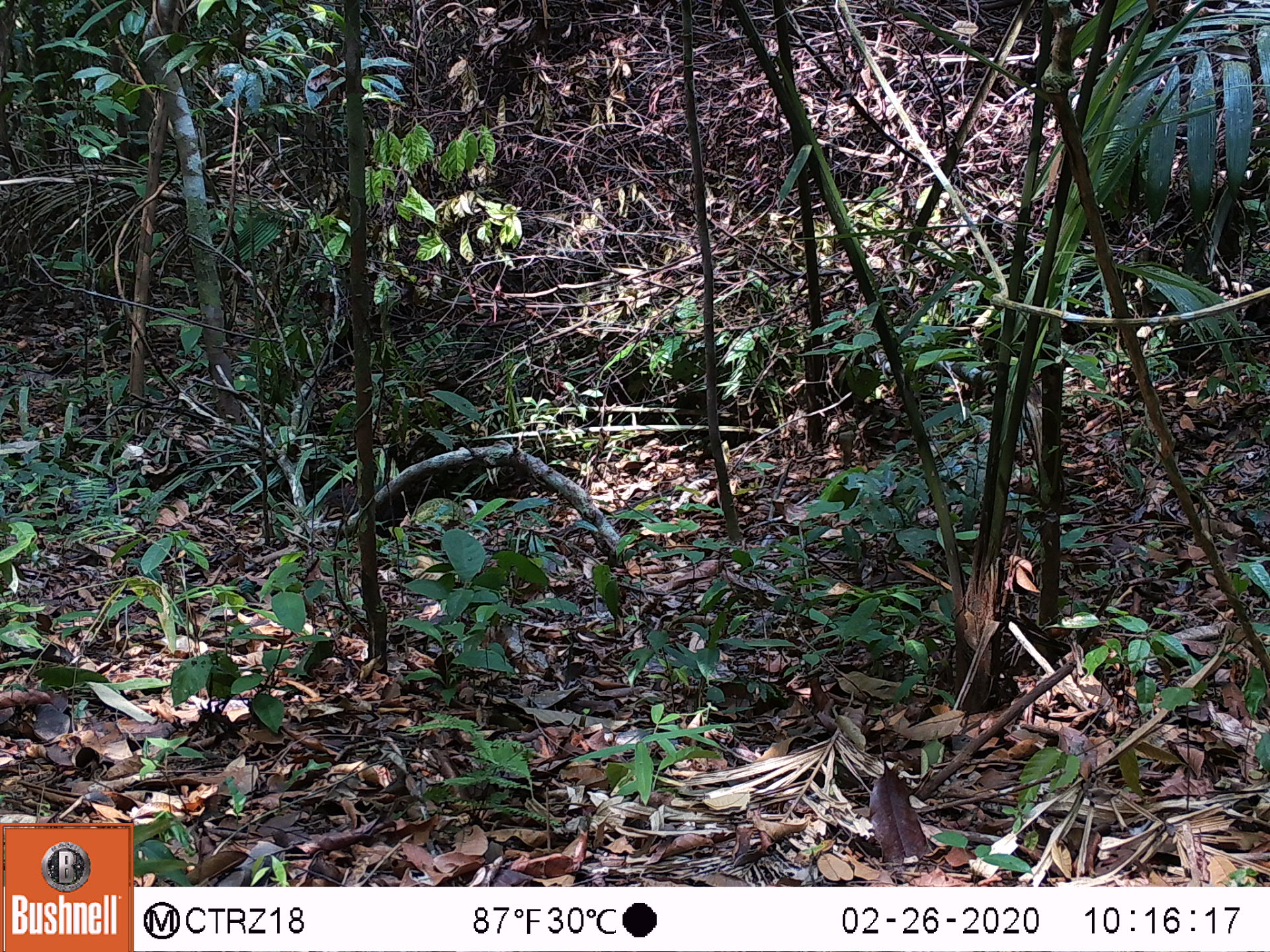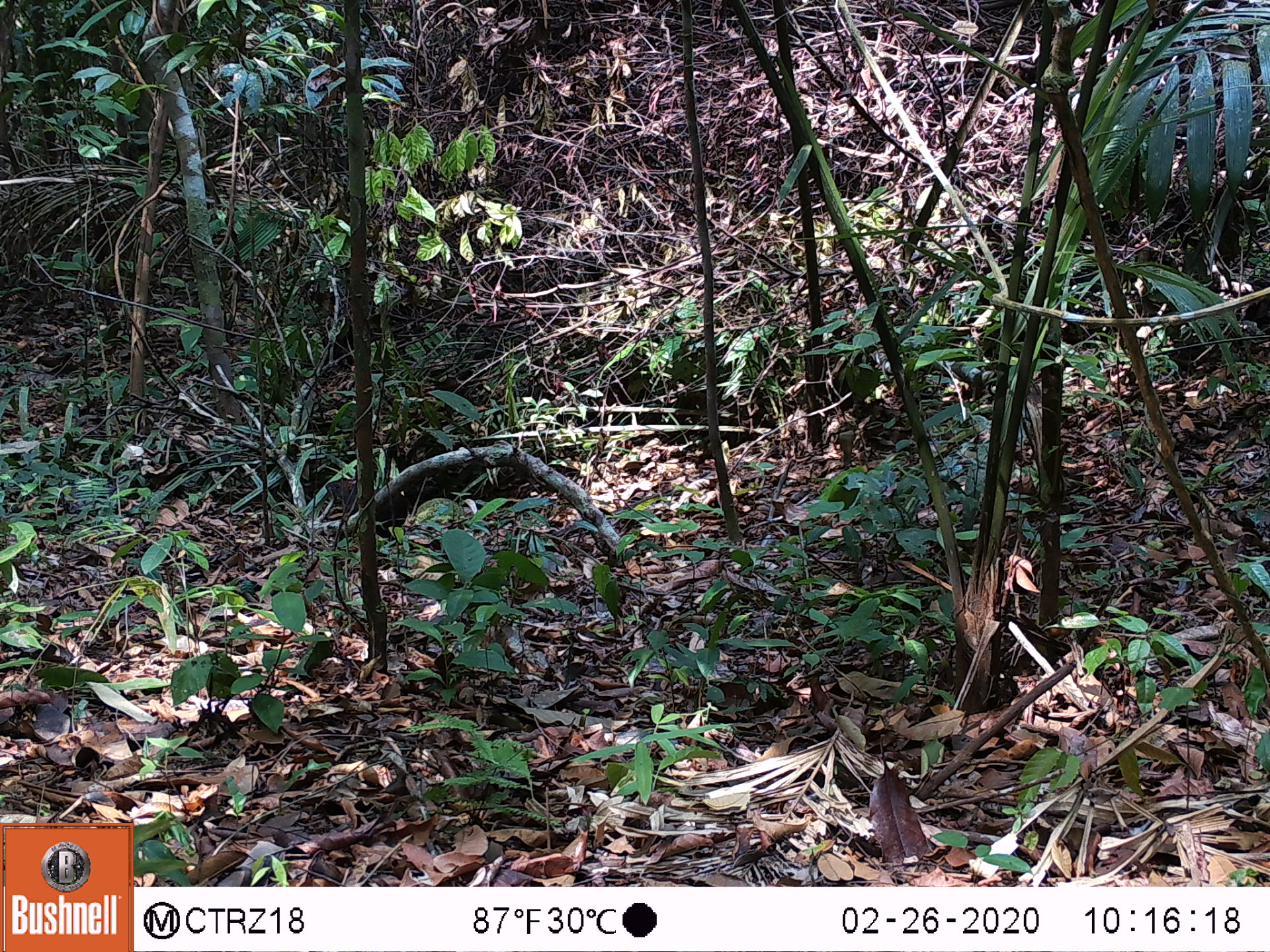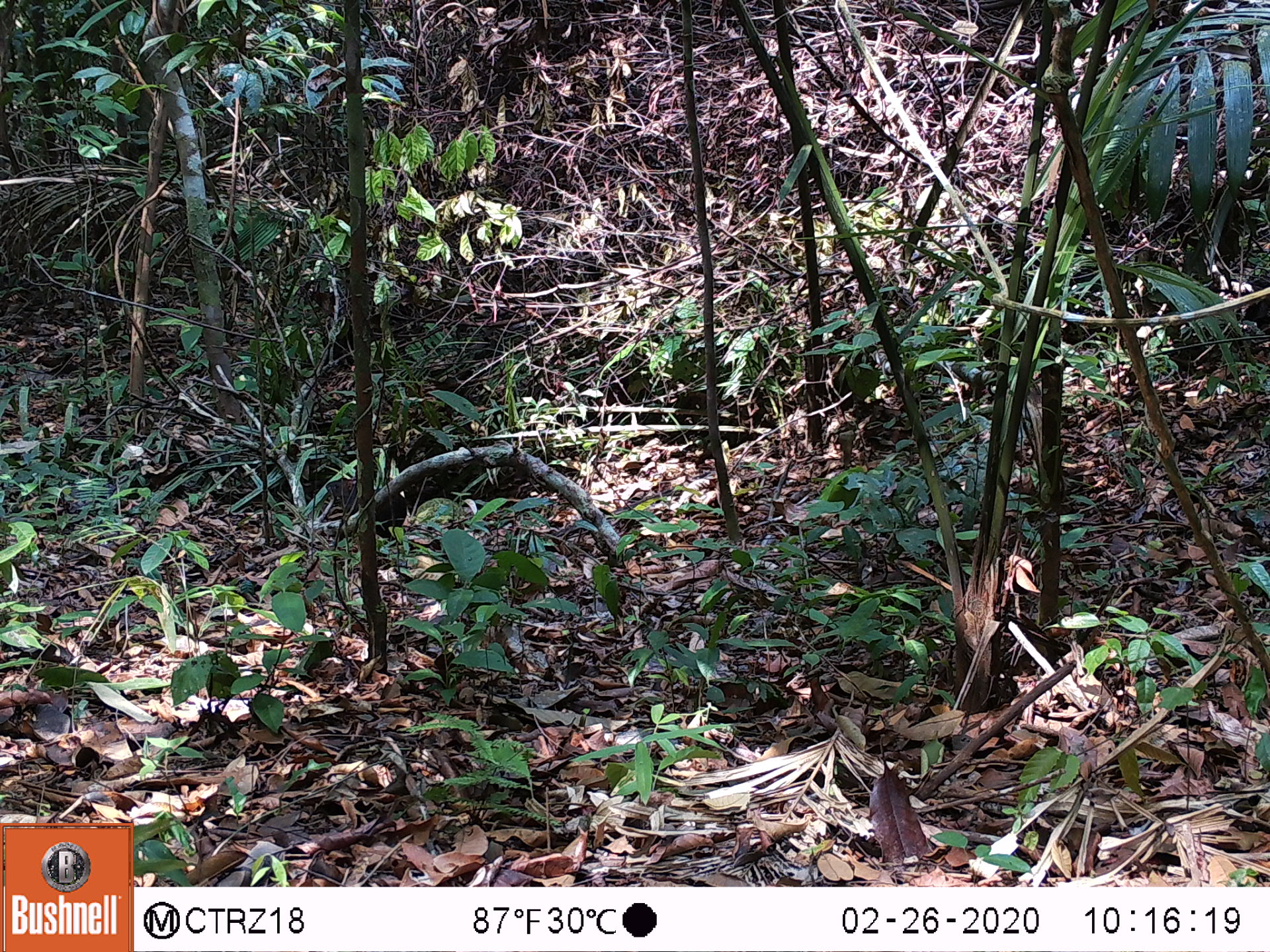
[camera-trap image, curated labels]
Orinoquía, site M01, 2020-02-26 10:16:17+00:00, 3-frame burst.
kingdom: Animalia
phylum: Chordata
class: Mammalia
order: Rodentia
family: Dasyproctidae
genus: Dasyprocta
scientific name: Dasyprocta fuliginosa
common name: black agouti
Black agouti (Dasyprocta fuliginosa).